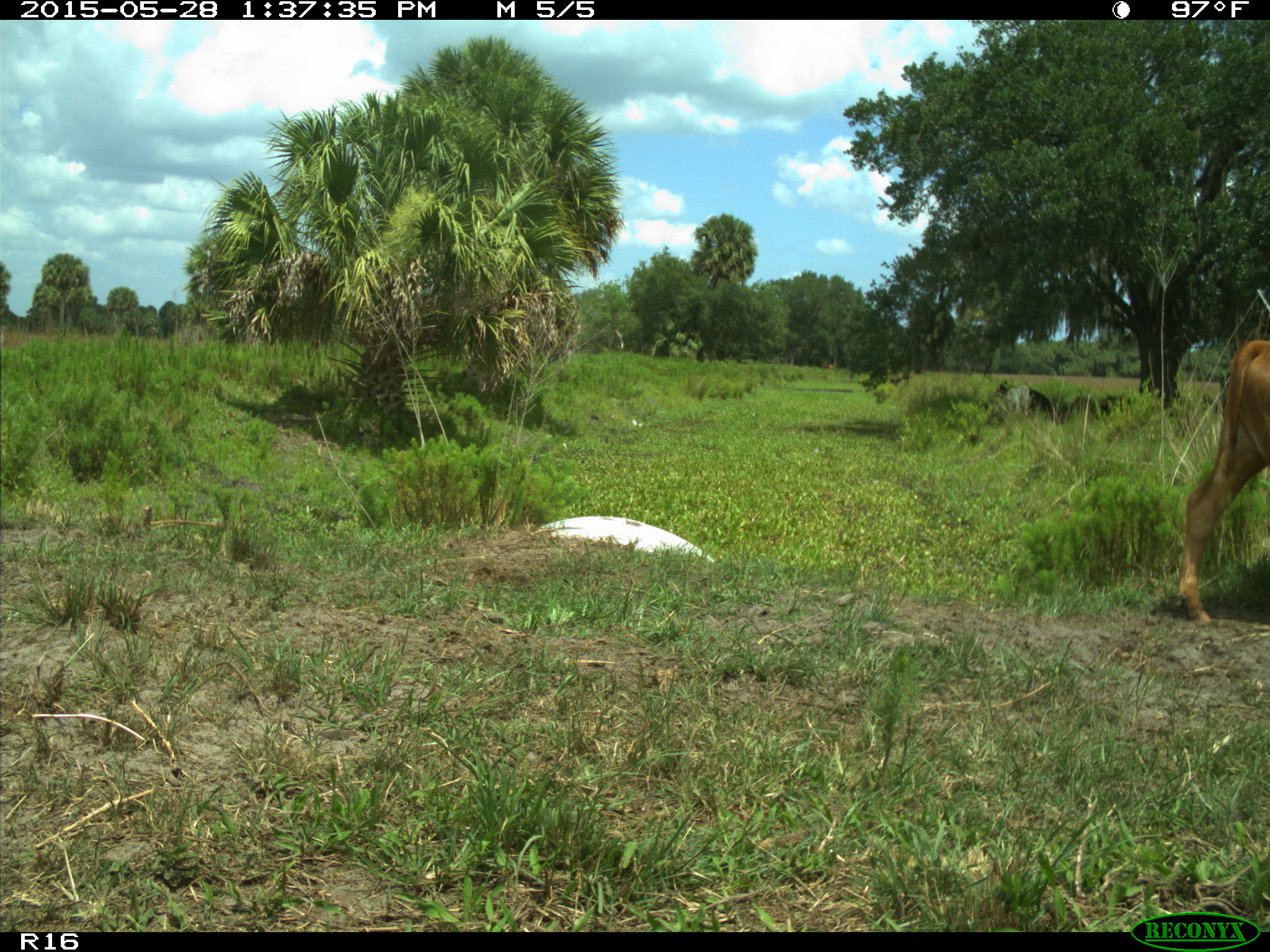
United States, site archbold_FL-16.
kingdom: Animalia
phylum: Chordata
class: Mammalia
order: Artiodactyla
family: Bovidae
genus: Bos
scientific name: Bos taurus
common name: domestic cow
Bos taurus (domestic cow).